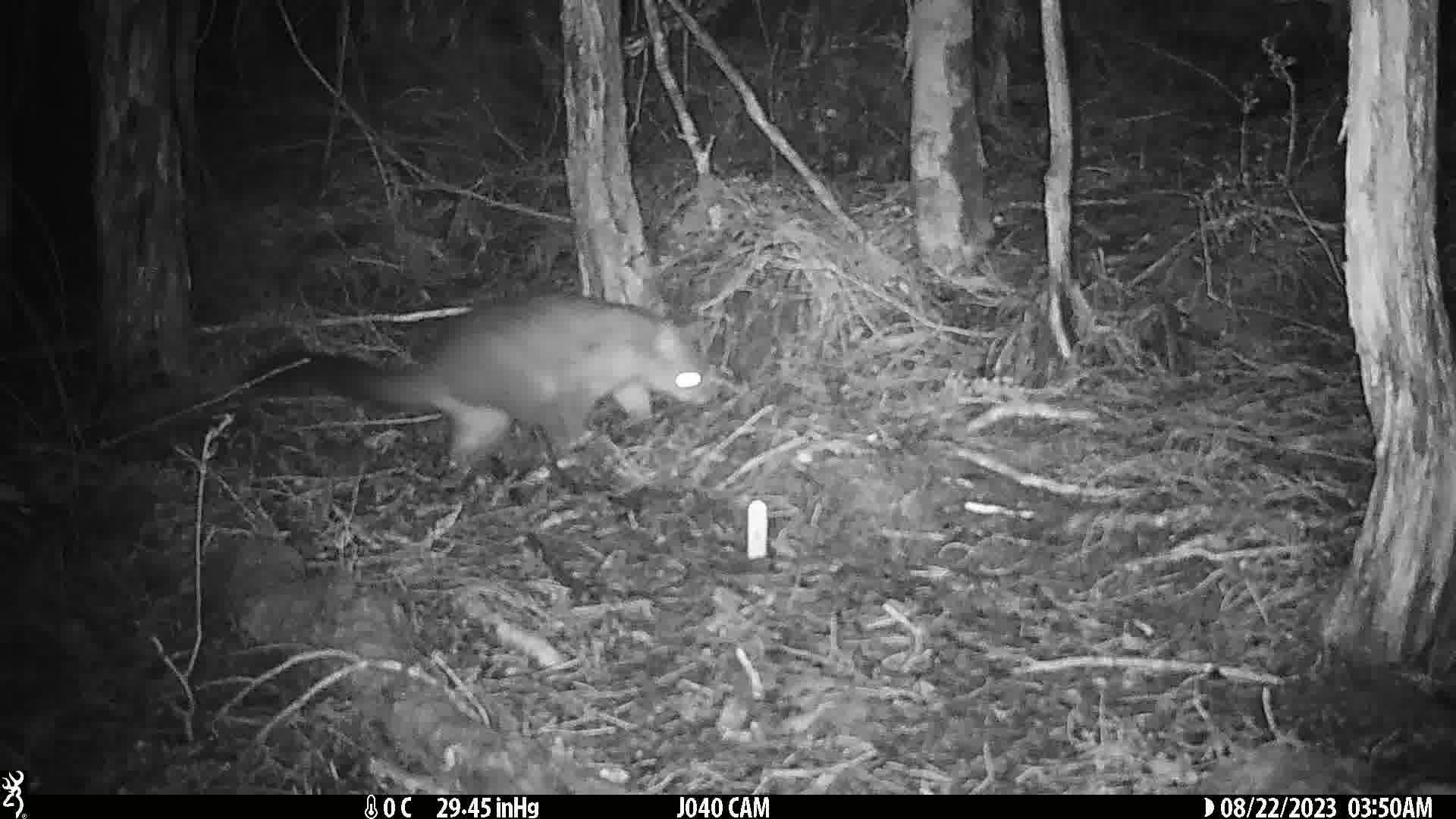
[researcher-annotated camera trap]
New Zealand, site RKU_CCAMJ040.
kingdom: Animalia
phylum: Chordata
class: Mammalia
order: Diprotodontia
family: Phalangeridae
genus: Trichosurus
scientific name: Trichosurus vulpecula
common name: common brushtail possum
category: possum